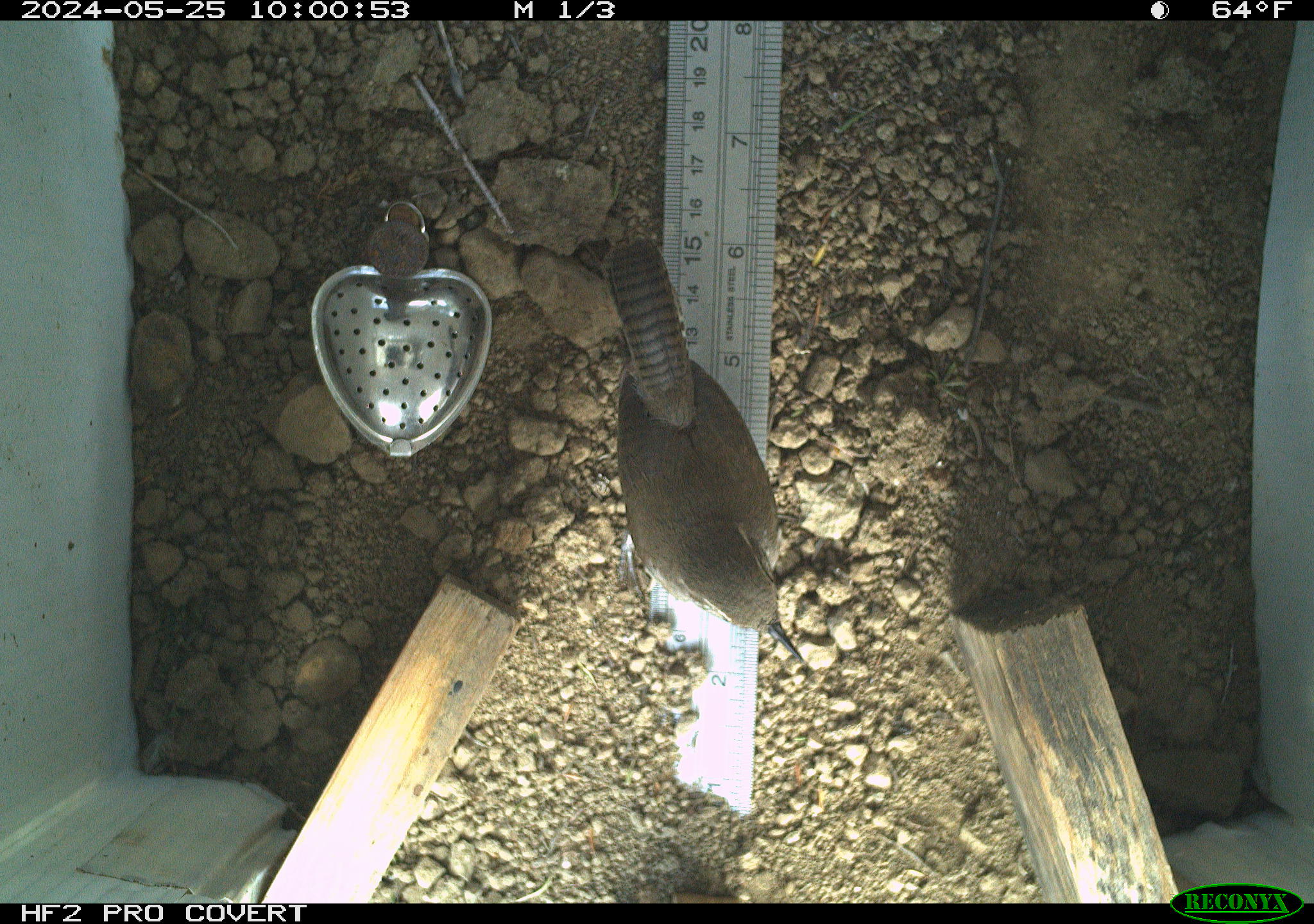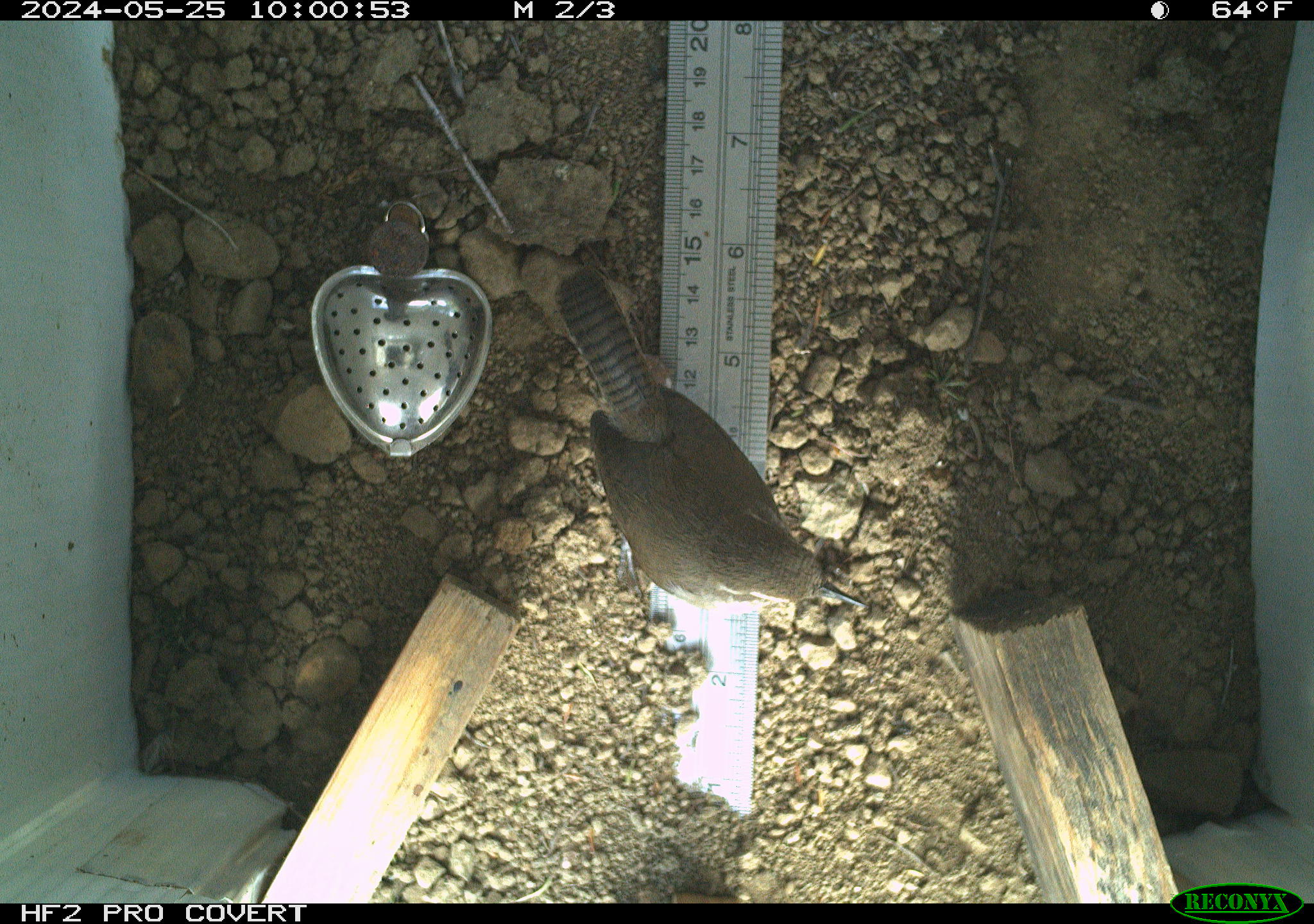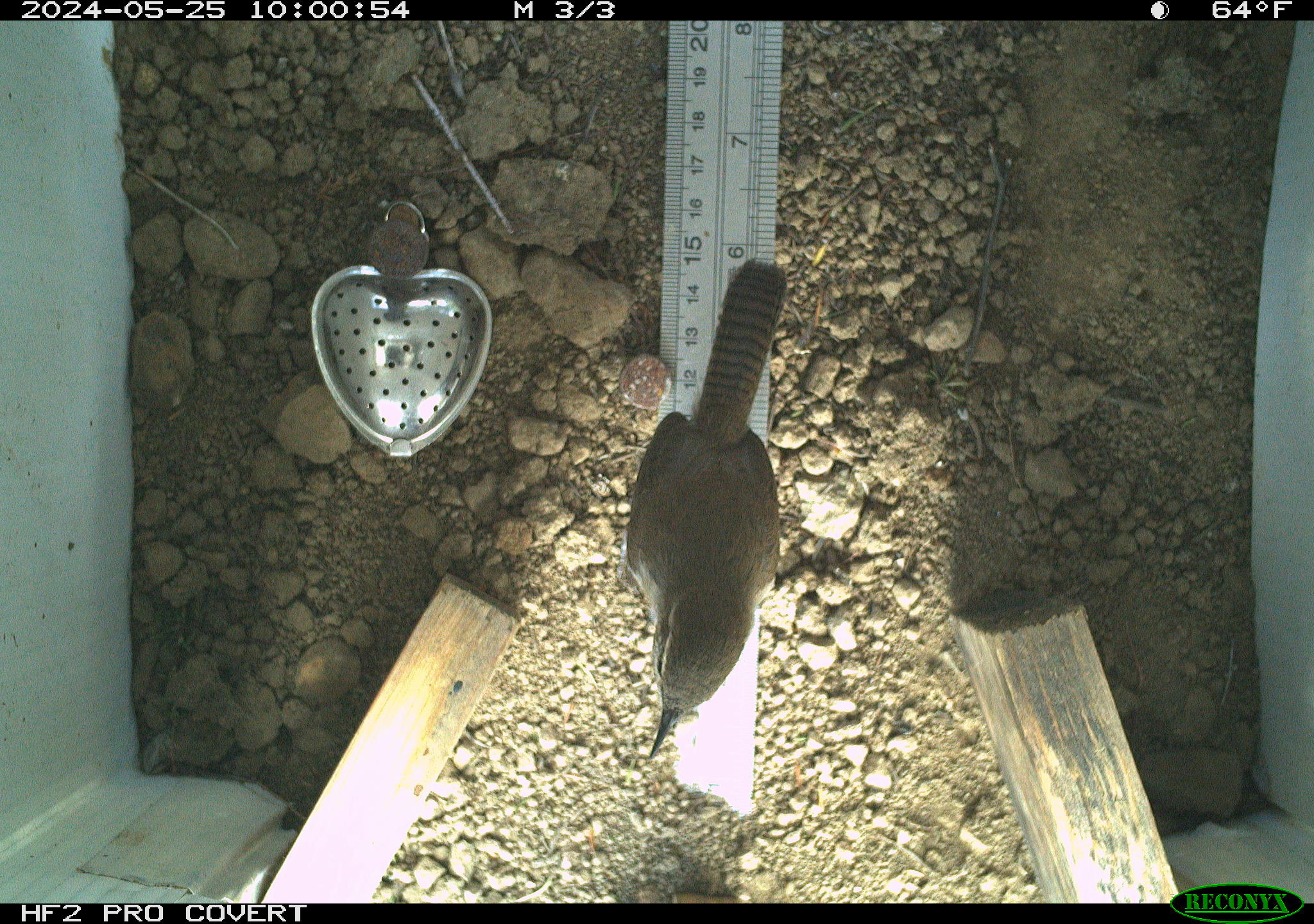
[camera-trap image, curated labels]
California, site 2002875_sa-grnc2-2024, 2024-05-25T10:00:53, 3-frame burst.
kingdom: Animalia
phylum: Chordata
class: Aves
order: Passeriformes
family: Troglodytidae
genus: Thryomanes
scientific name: Thryomanes bewickii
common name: bewick's wren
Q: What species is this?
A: Bewick's wren (Thryomanes bewickii).